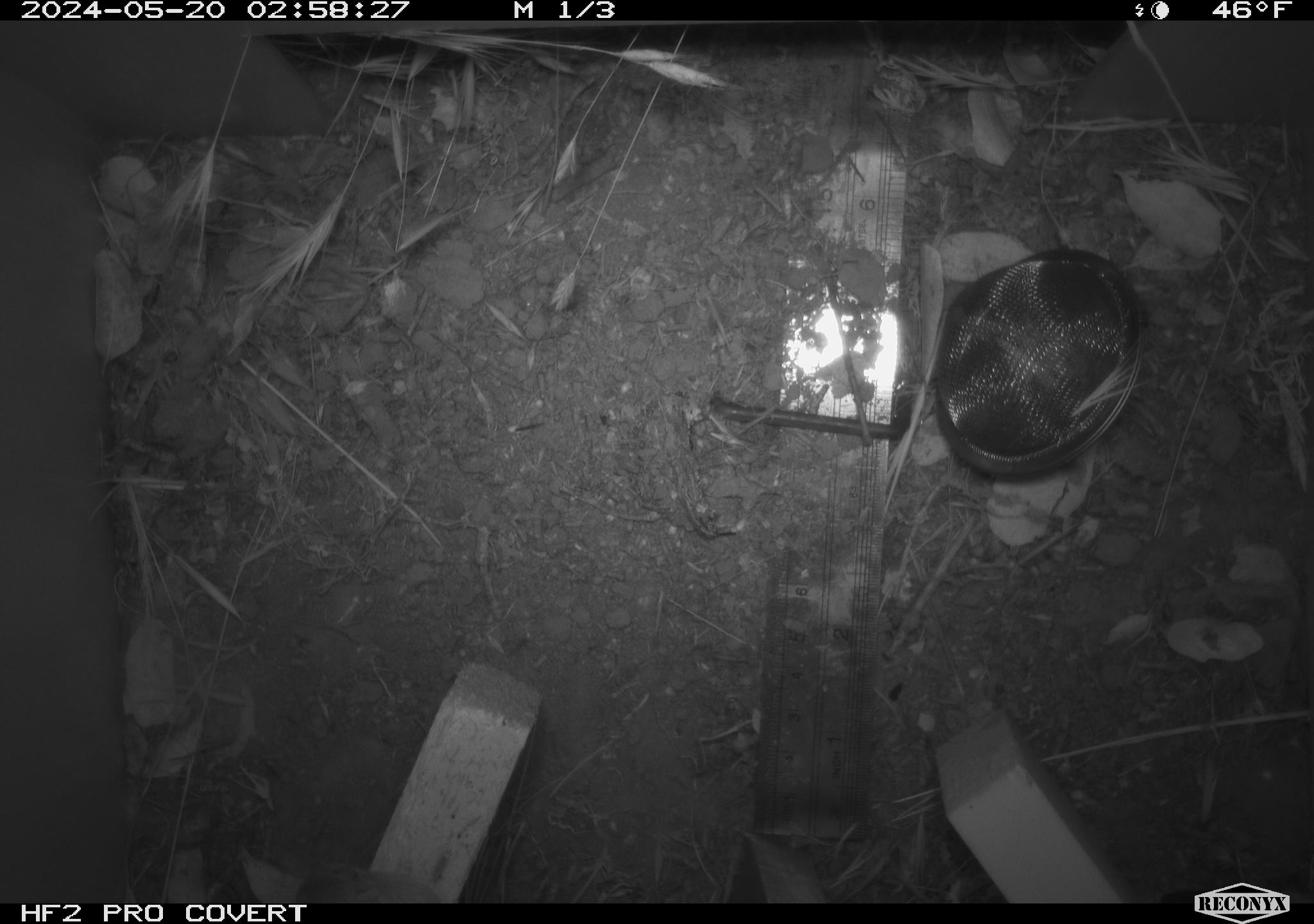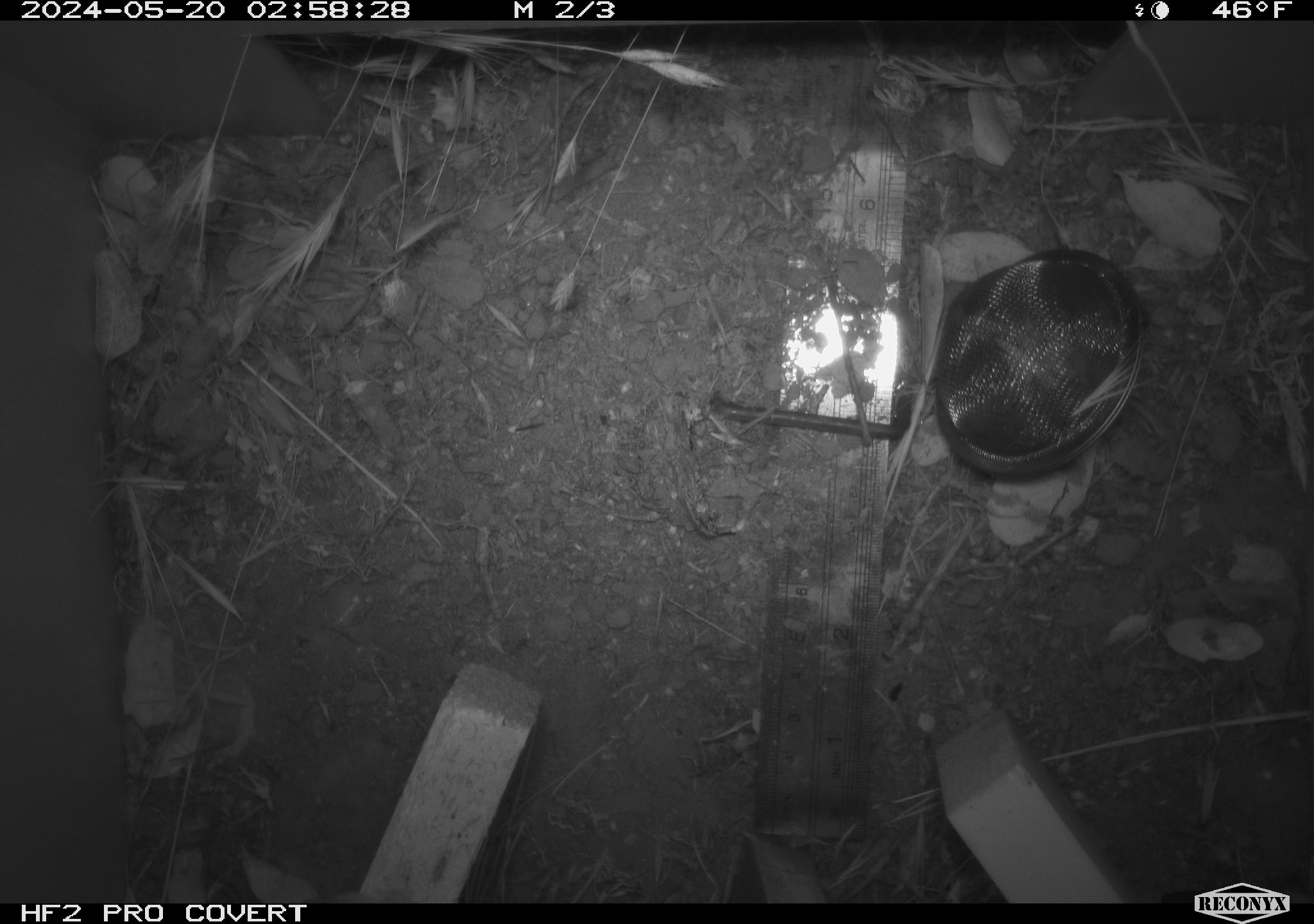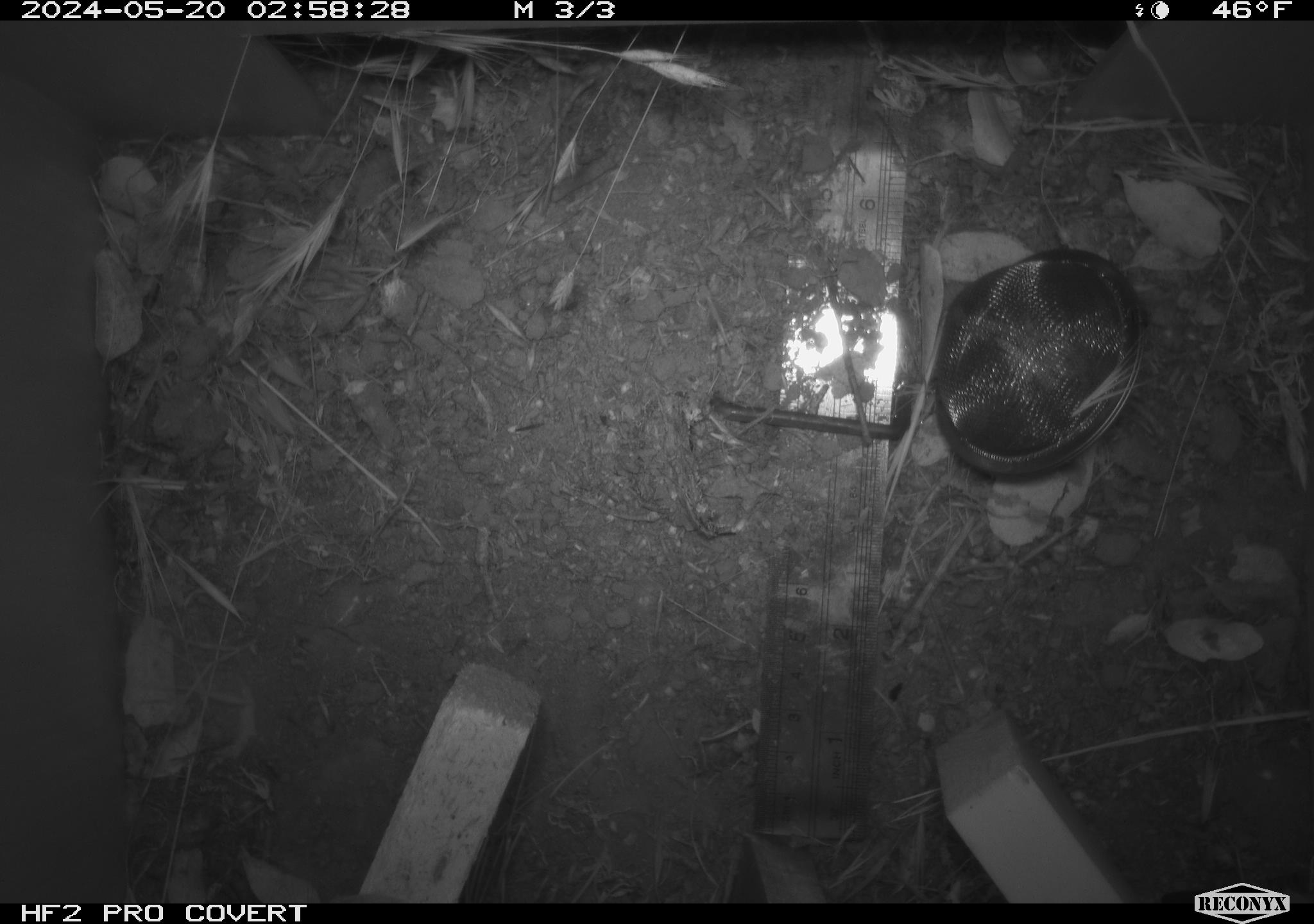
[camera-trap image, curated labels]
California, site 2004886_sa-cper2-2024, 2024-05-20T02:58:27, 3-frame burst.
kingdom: Animalia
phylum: Chordata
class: Mammalia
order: Rodentia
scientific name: Rodentia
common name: rodent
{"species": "rodent (Rodentia)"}